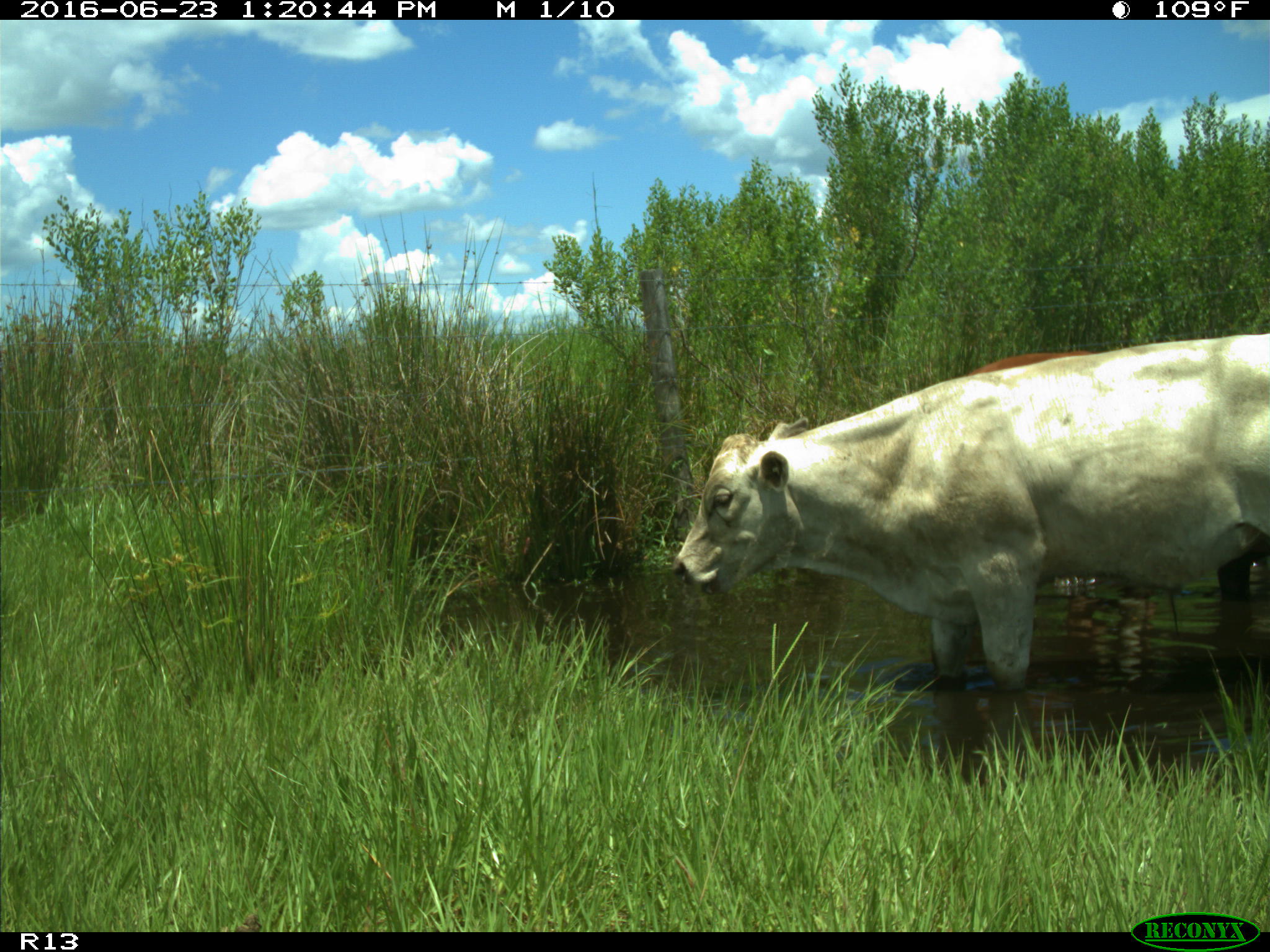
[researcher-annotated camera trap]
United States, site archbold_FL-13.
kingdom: Animalia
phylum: Chordata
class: Mammalia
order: Artiodactyla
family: Bovidae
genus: Bos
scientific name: Bos taurus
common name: domestic cow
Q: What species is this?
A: Bos taurus (domestic cow).